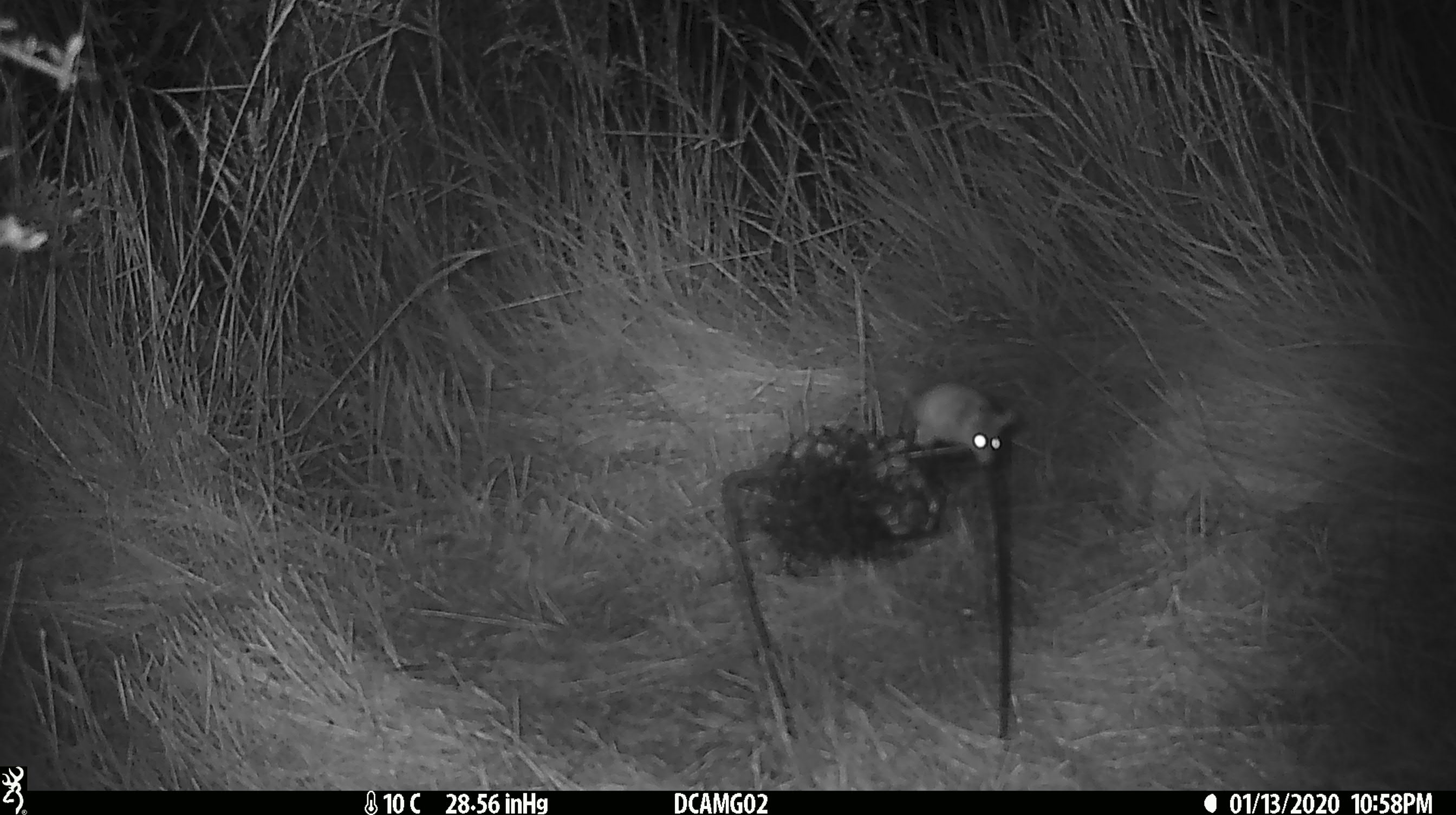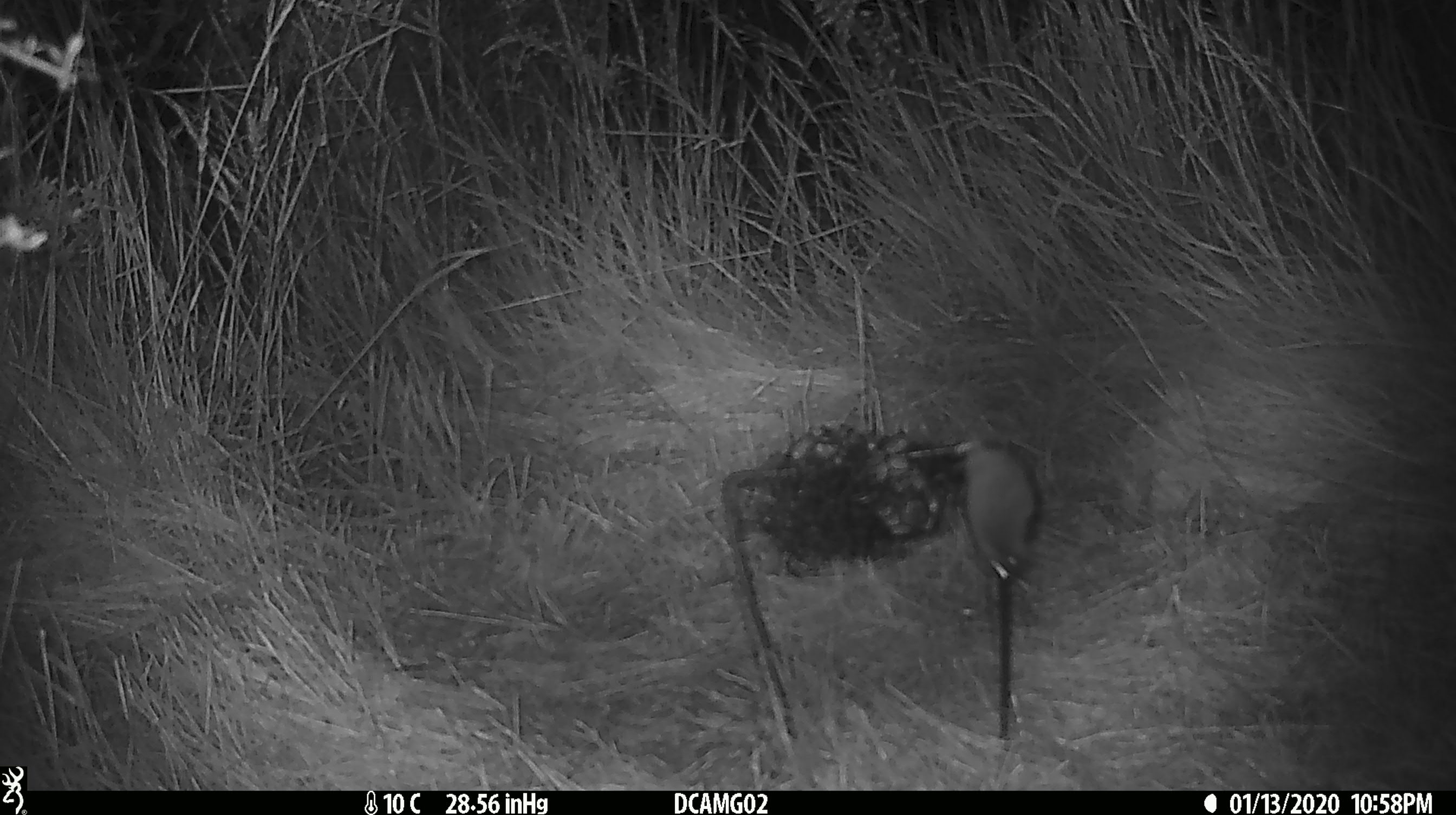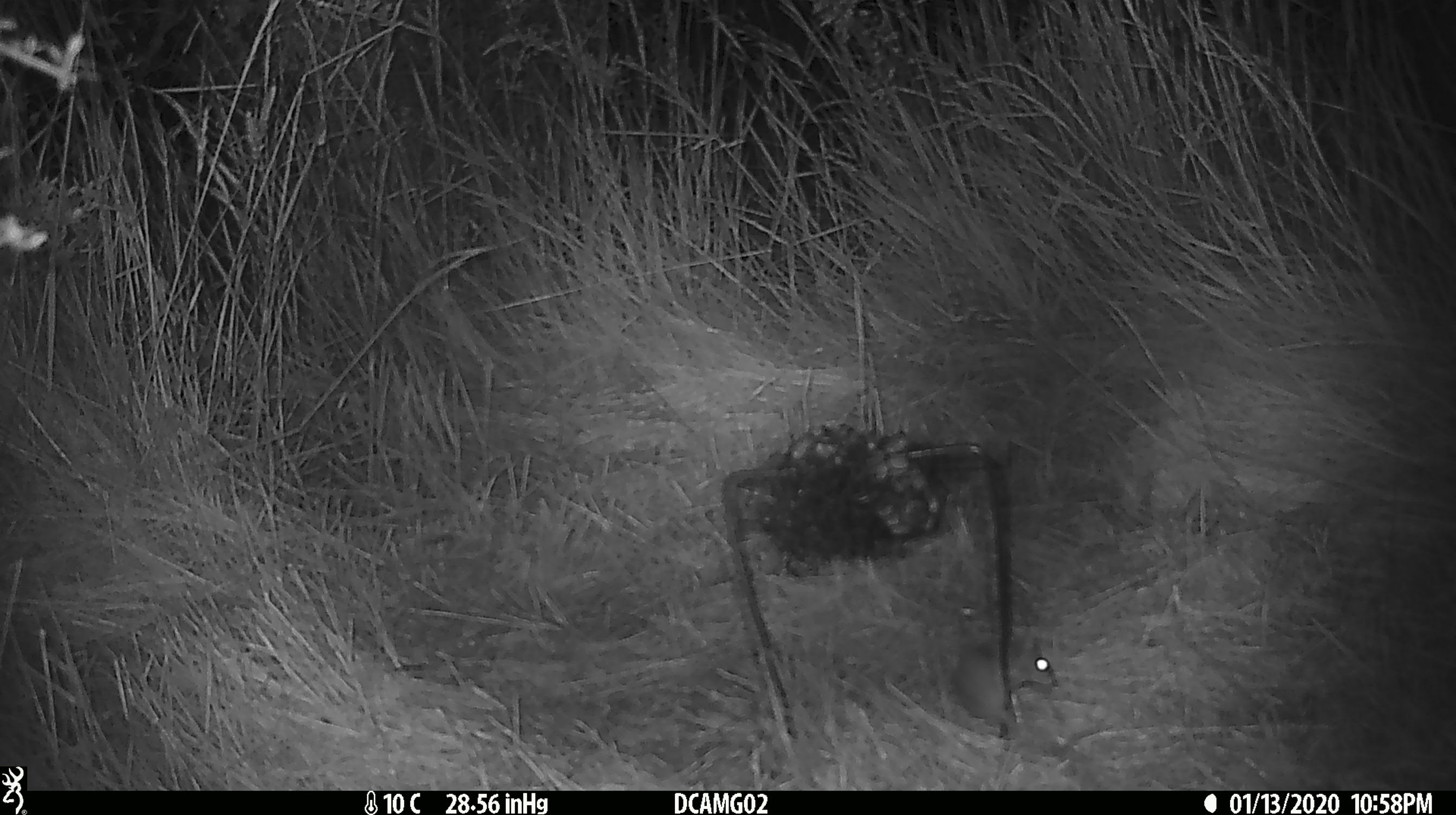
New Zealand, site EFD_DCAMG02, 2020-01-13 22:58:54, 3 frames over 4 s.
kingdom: Animalia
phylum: Chordata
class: Mammalia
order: Rodentia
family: Muridae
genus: Mus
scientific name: Mus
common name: mouse